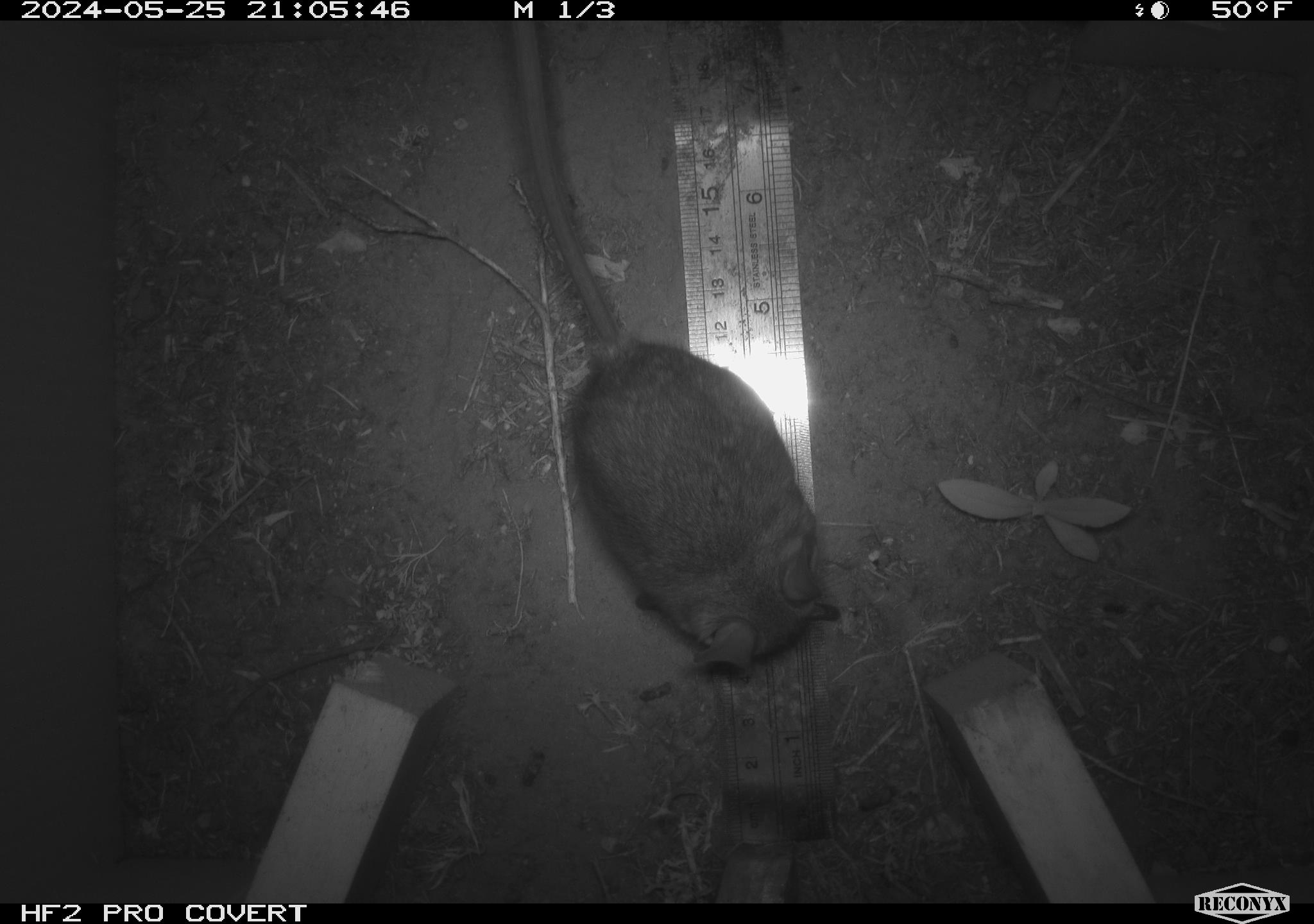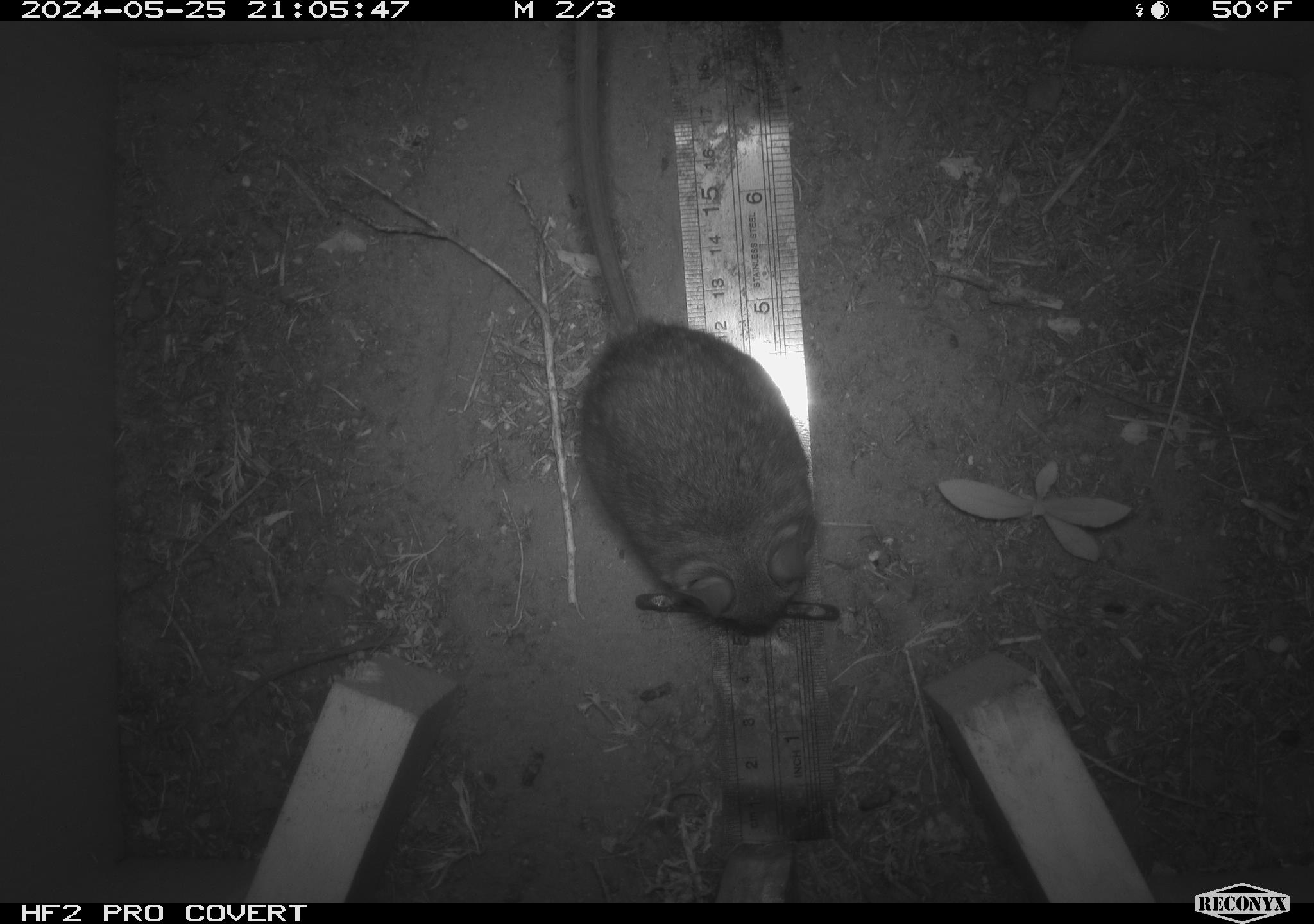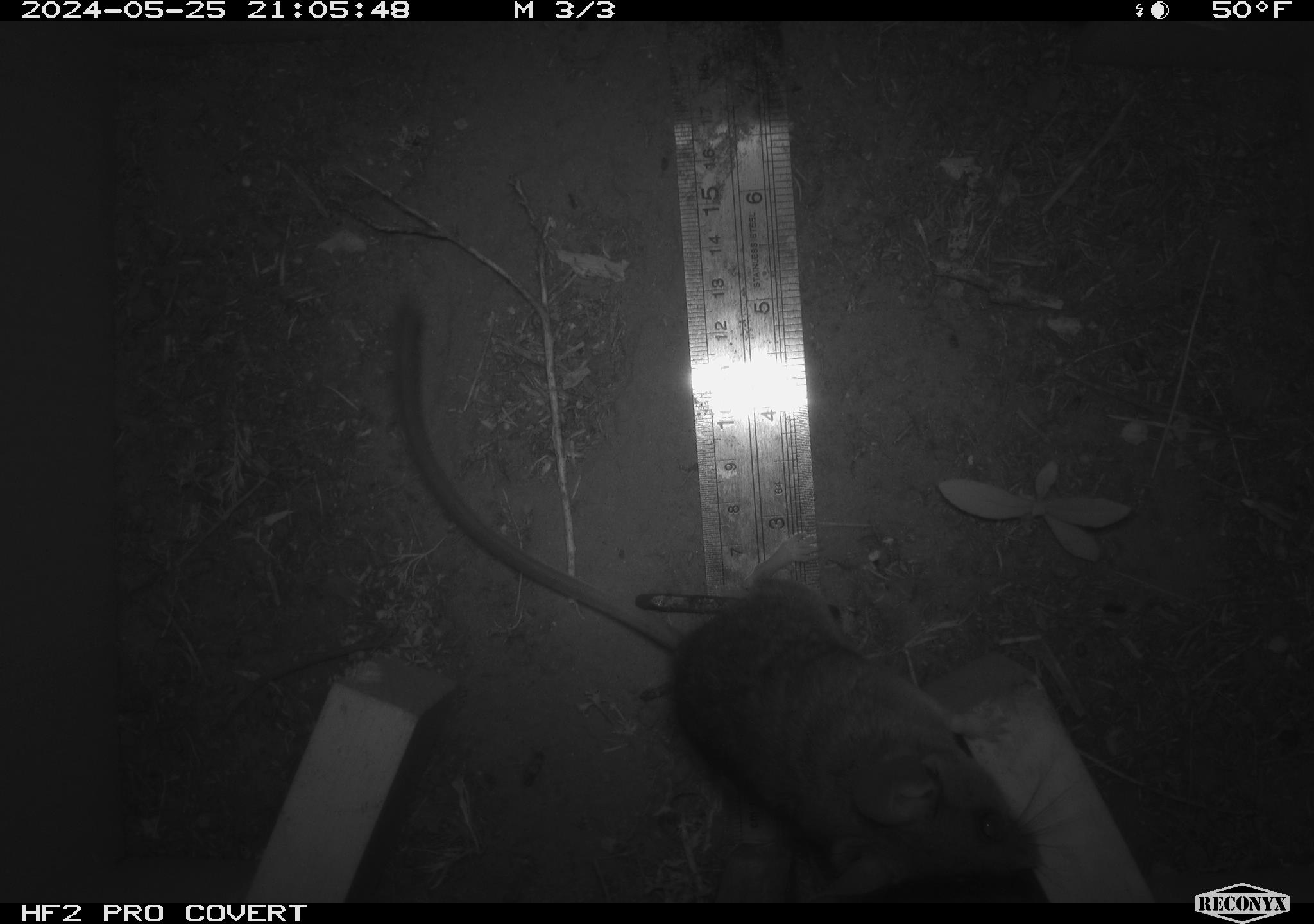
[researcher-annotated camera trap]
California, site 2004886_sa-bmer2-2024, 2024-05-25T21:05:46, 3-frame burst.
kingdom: Animalia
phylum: Chordata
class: Mammalia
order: Rodentia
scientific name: Rodentia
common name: woodrat or rat or mouse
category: woodrat or rat or mouse species